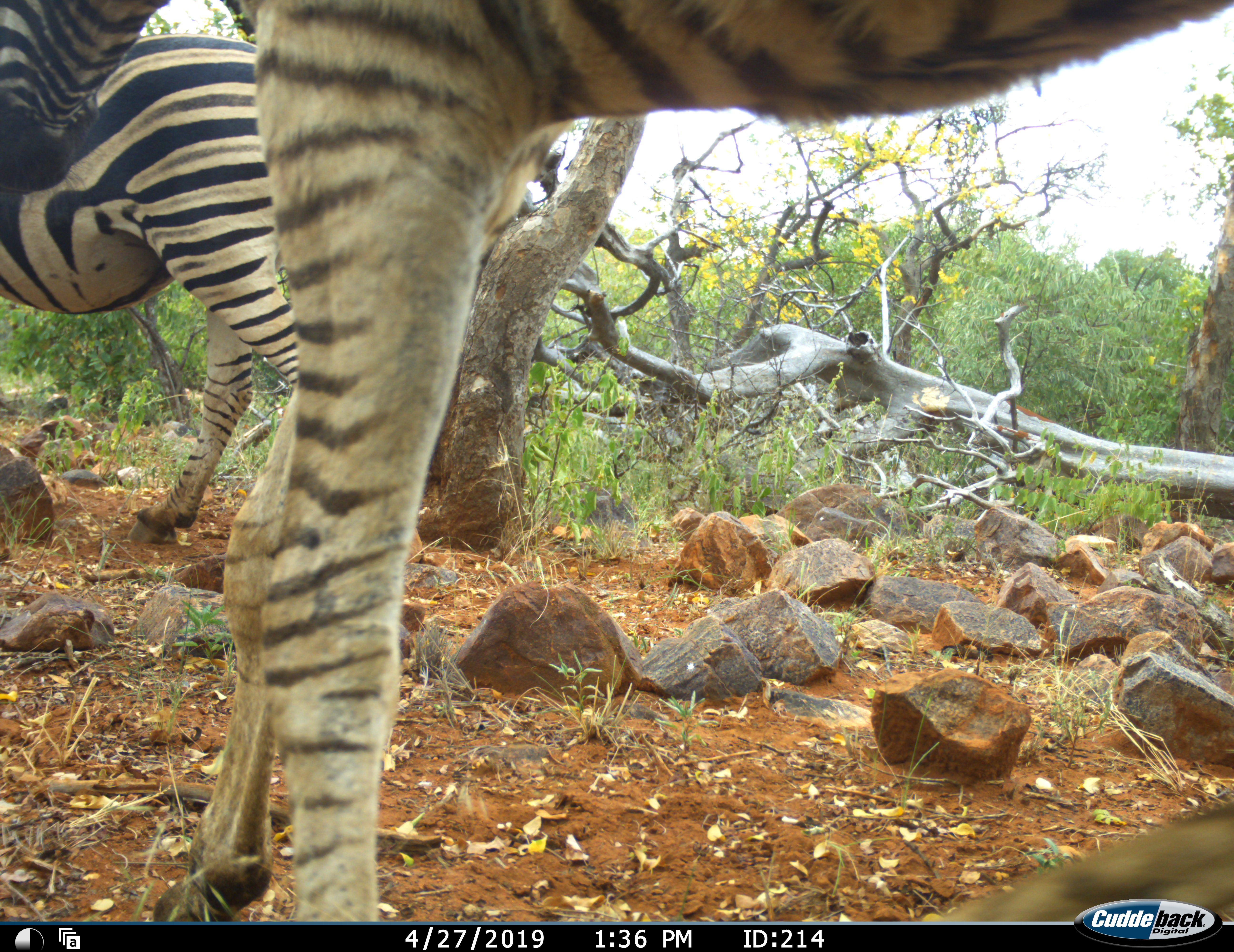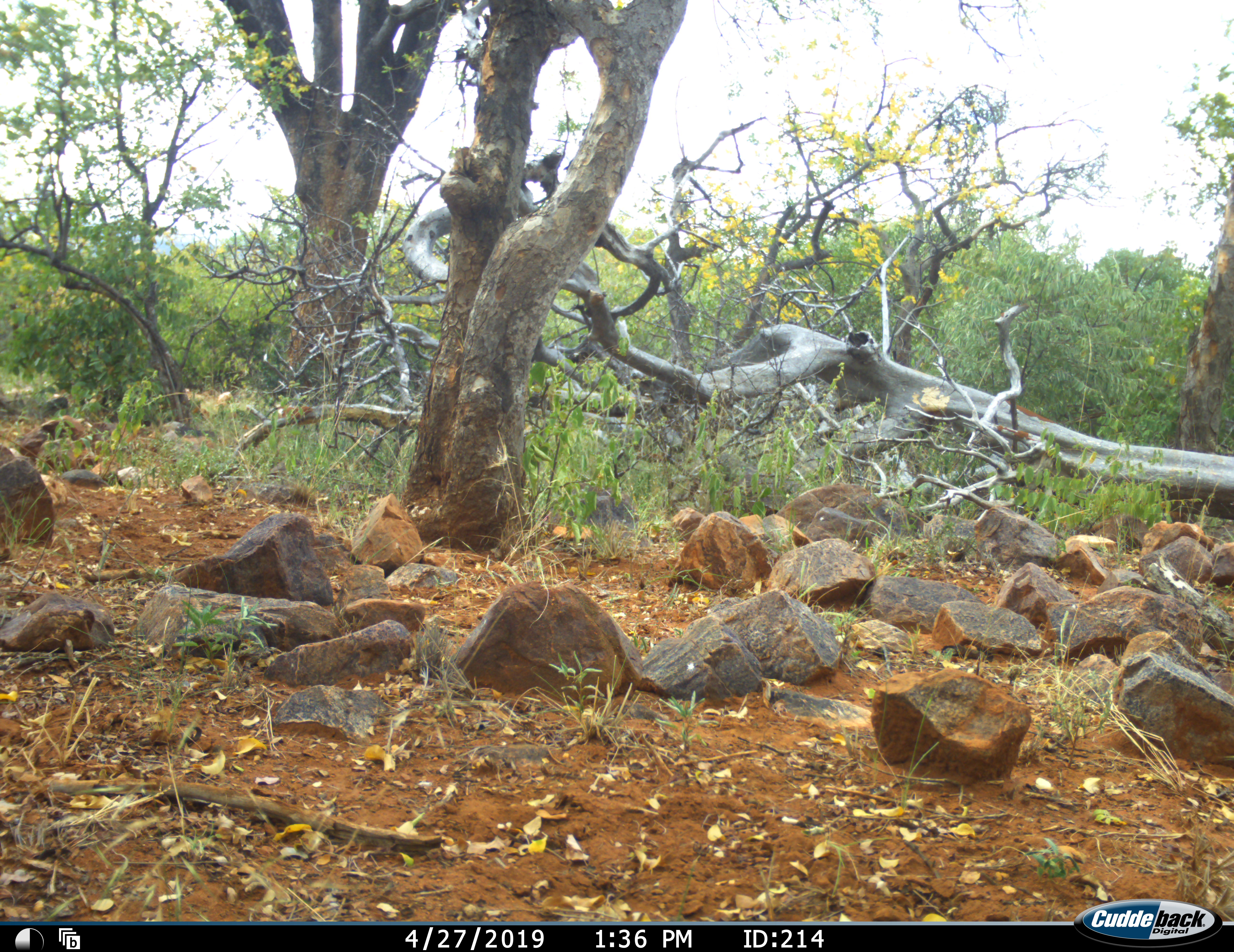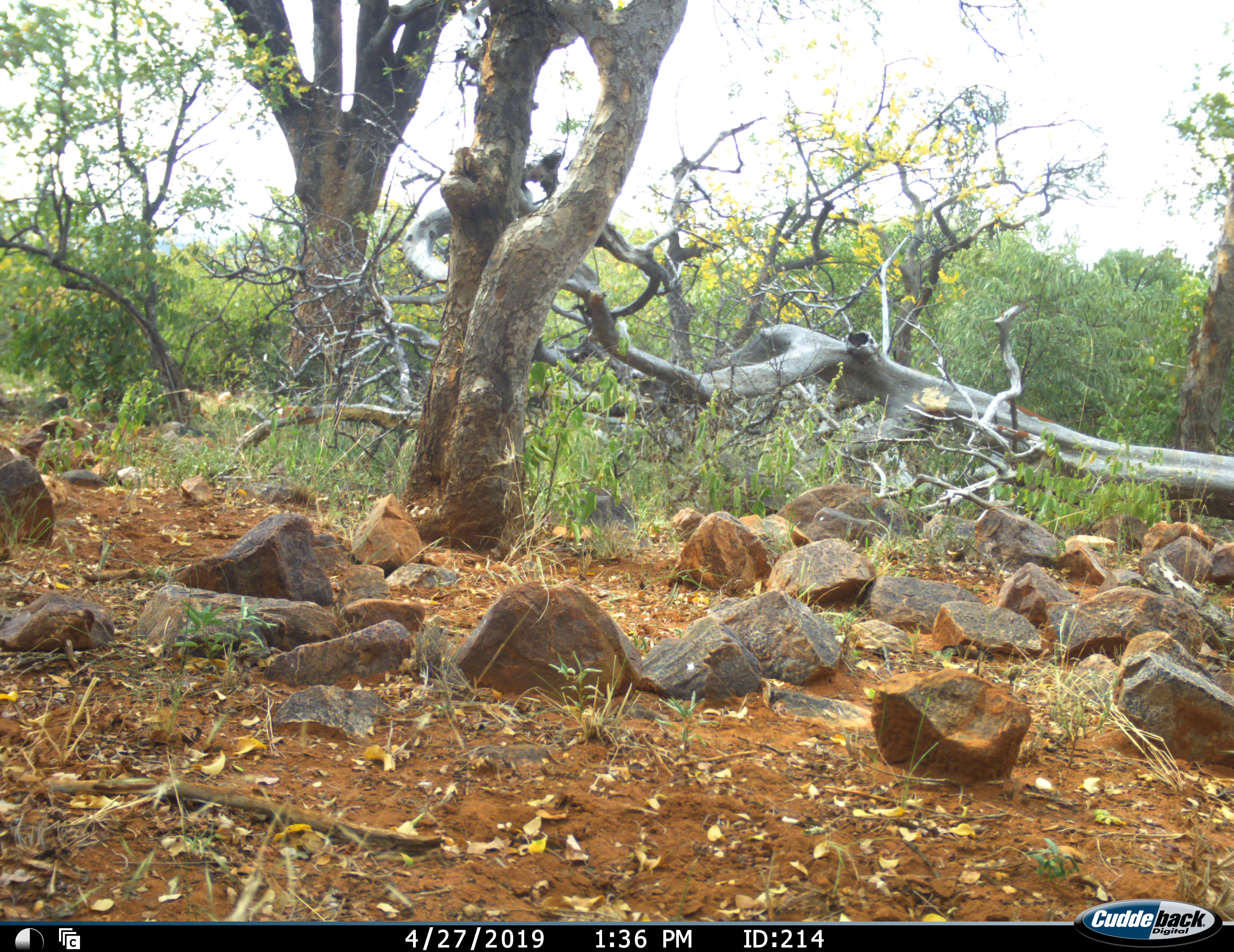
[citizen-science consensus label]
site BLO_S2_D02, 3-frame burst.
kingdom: Animalia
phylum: Chordata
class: Mammalia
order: Perissodactyla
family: Equidae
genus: Equus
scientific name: Equus quagga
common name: plains zebra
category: zebraplains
Zebraplains (plains zebra) (Equus quagga), count 2. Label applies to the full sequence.